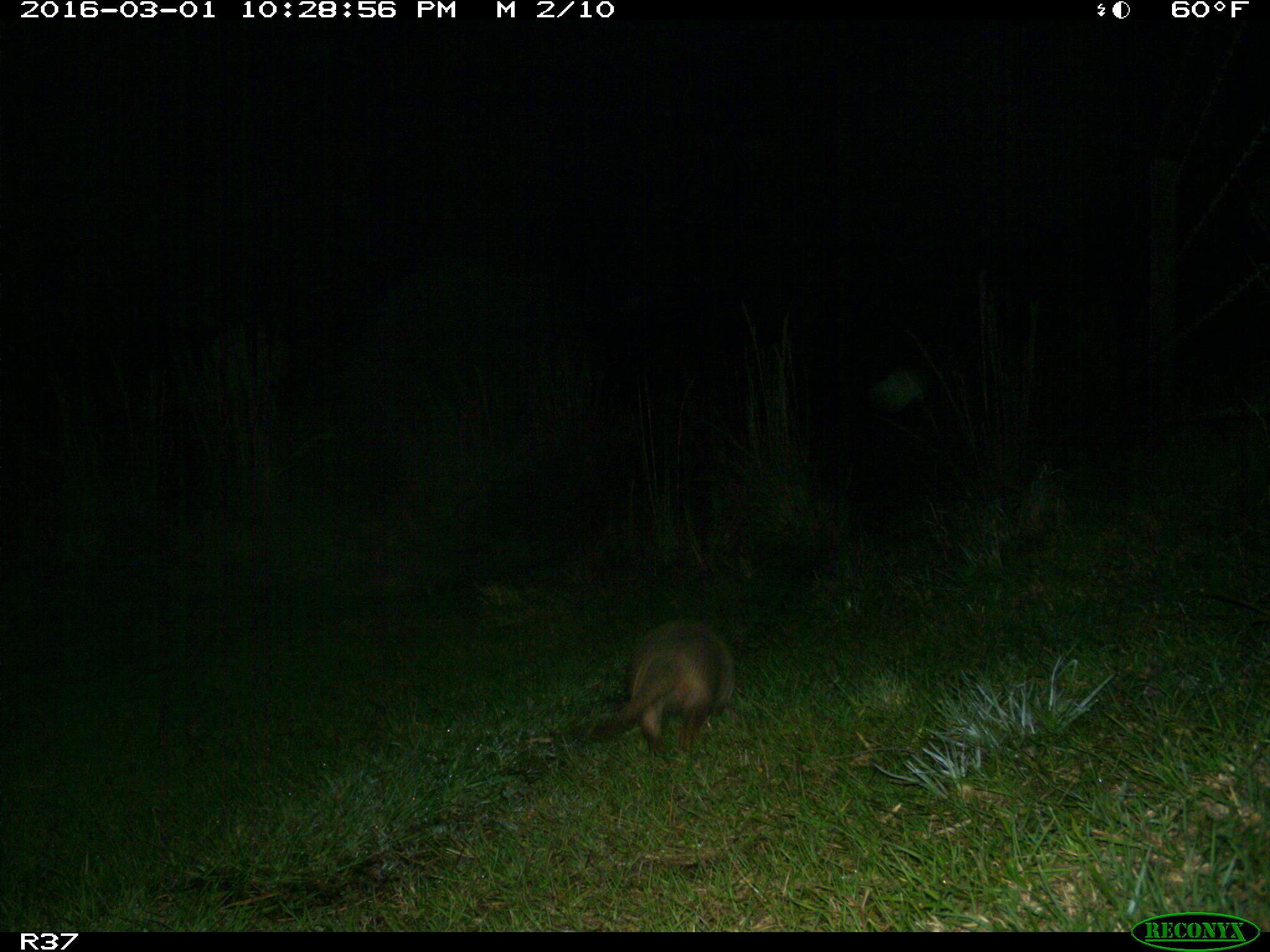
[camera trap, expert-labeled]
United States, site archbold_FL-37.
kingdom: Animalia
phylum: Chordata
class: Mammalia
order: Cingulata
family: Dasypodidae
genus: Dasypus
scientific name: Dasypus novemcinctus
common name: nine-banded armadillo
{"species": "Dasypus novemcinctus (nine-banded armadillo)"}